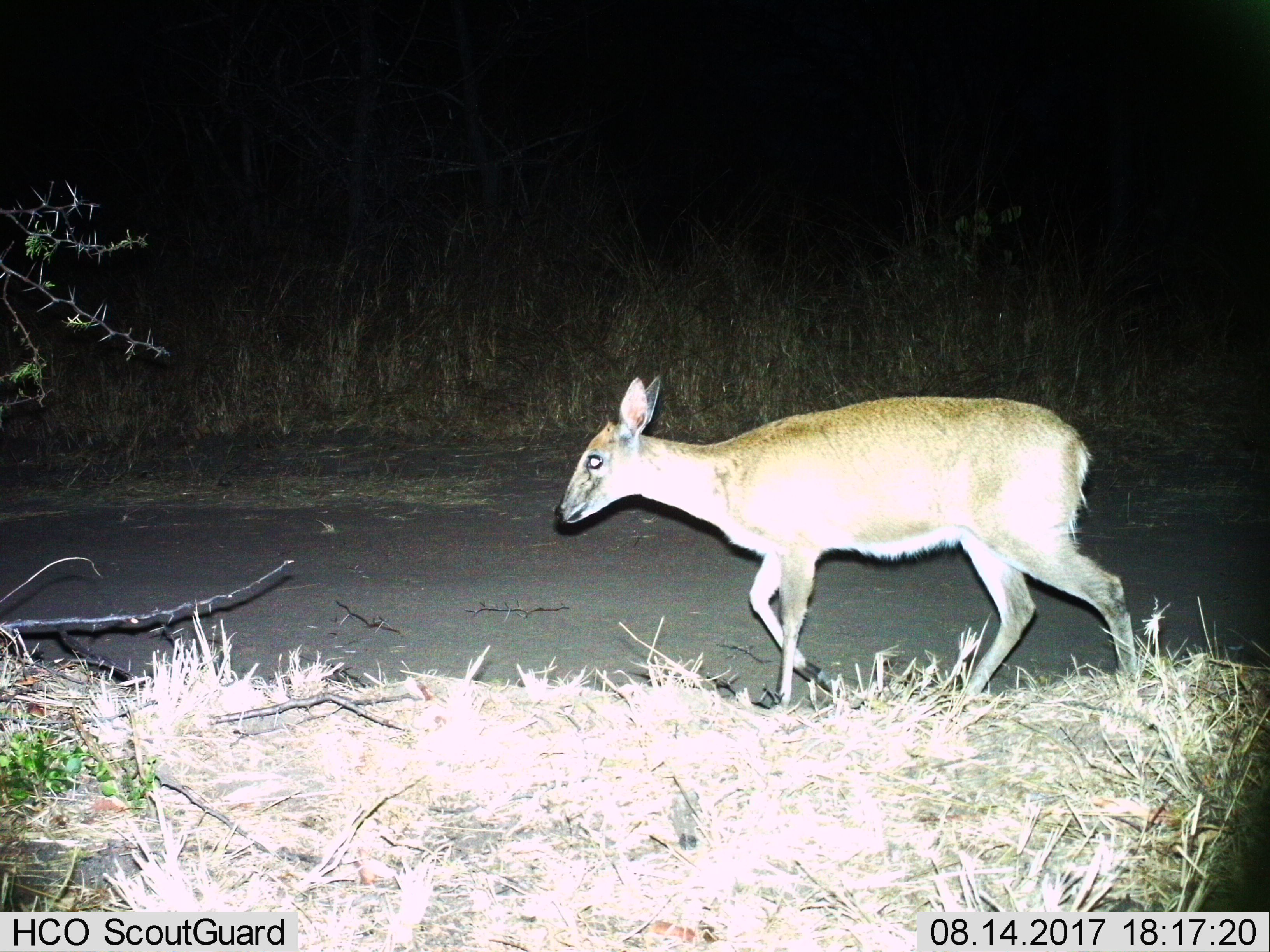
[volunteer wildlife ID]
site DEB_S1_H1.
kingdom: Animalia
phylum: Chordata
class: Mammalia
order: Artiodactyla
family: Bovidae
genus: Sylvicapra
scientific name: Sylvicapra grimmia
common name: common duiker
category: duikercommongrey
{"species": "duikercommongrey (common duiker) (Sylvicapra grimmia)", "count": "1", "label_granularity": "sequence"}